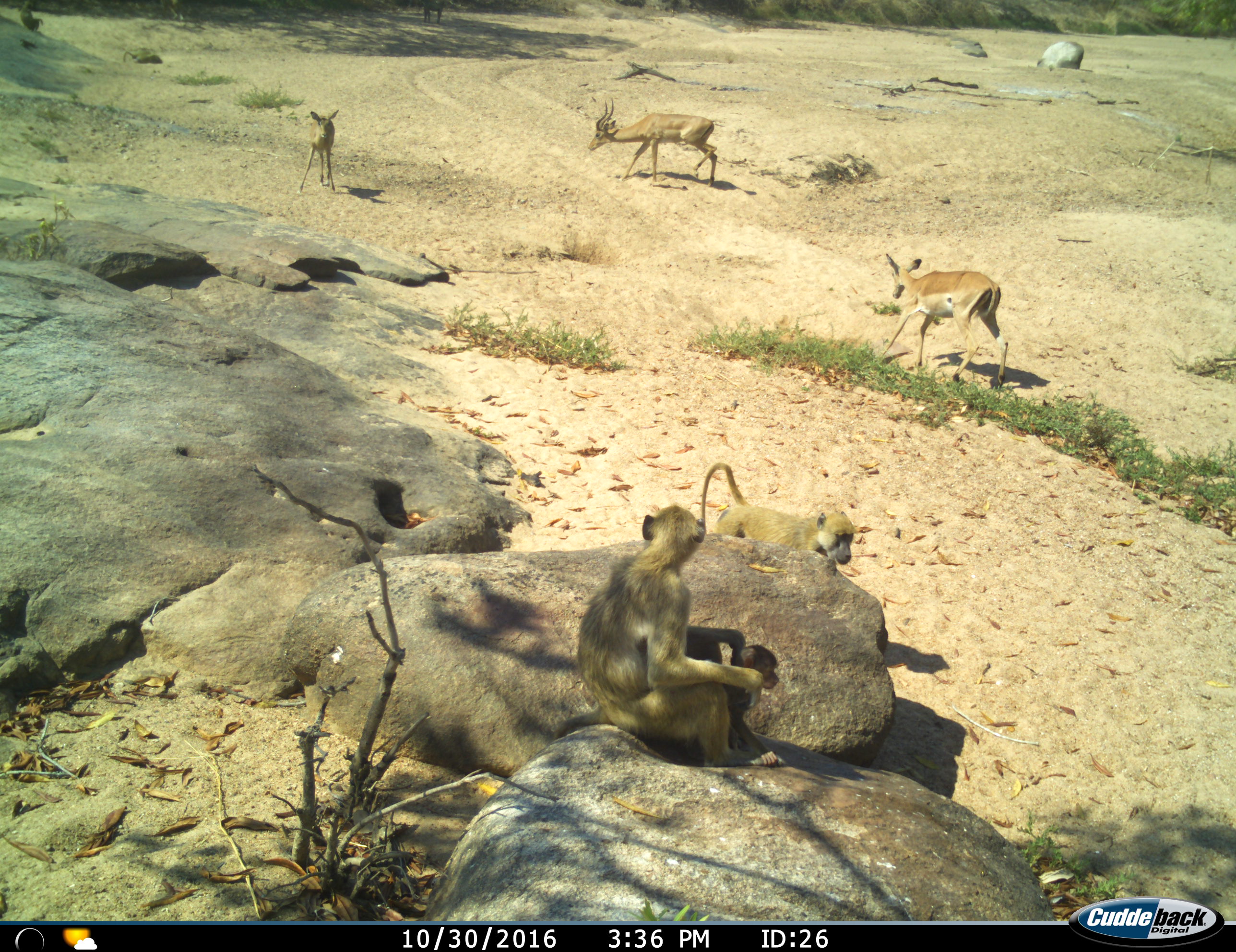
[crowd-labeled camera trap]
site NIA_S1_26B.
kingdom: Animalia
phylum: Chordata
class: Mammalia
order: Primates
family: Cercopithecidae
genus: Papio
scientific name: Papio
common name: baboon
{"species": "baboon (Papio)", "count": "3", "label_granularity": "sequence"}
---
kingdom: Animalia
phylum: Chordata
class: Mammalia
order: Artiodactyla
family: Bovidae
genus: Aepyceros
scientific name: Aepyceros melampus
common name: impala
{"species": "impala (Aepyceros melampus)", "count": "3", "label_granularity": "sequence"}